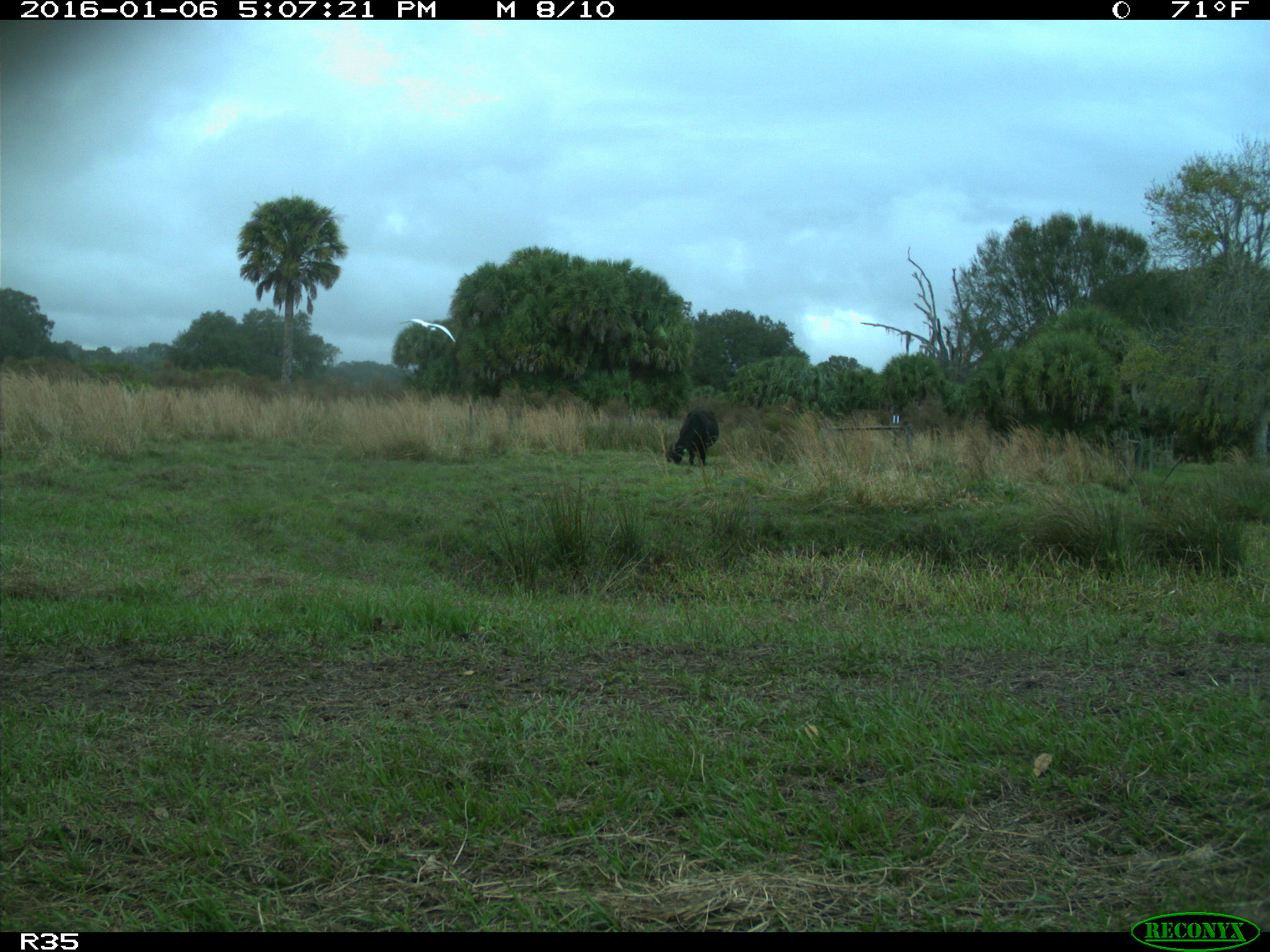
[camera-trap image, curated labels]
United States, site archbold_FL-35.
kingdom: Animalia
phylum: Chordata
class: Mammalia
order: Artiodactyla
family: Bovidae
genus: Bos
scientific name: Bos taurus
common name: domestic cow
Bos taurus (domestic cow).